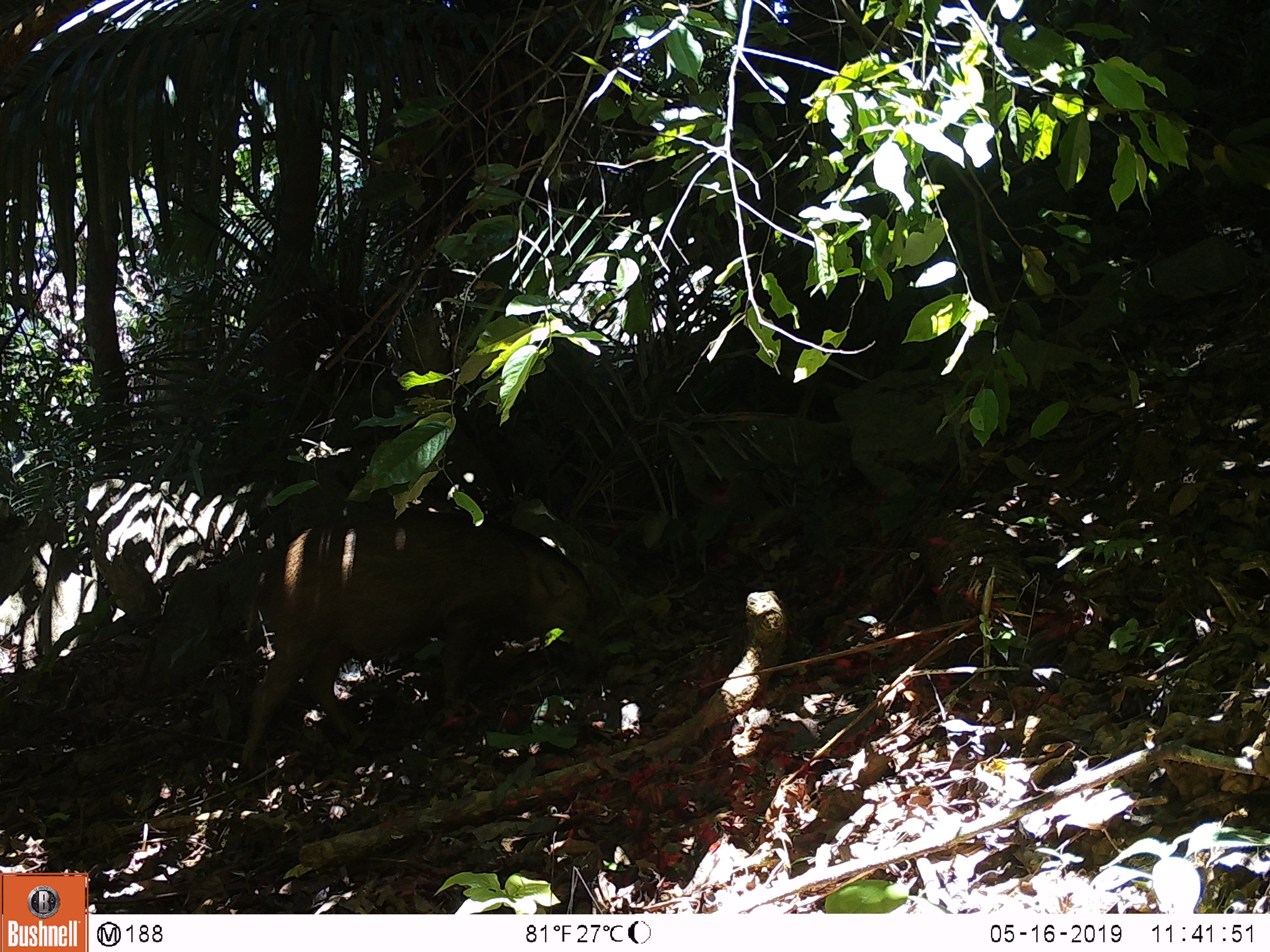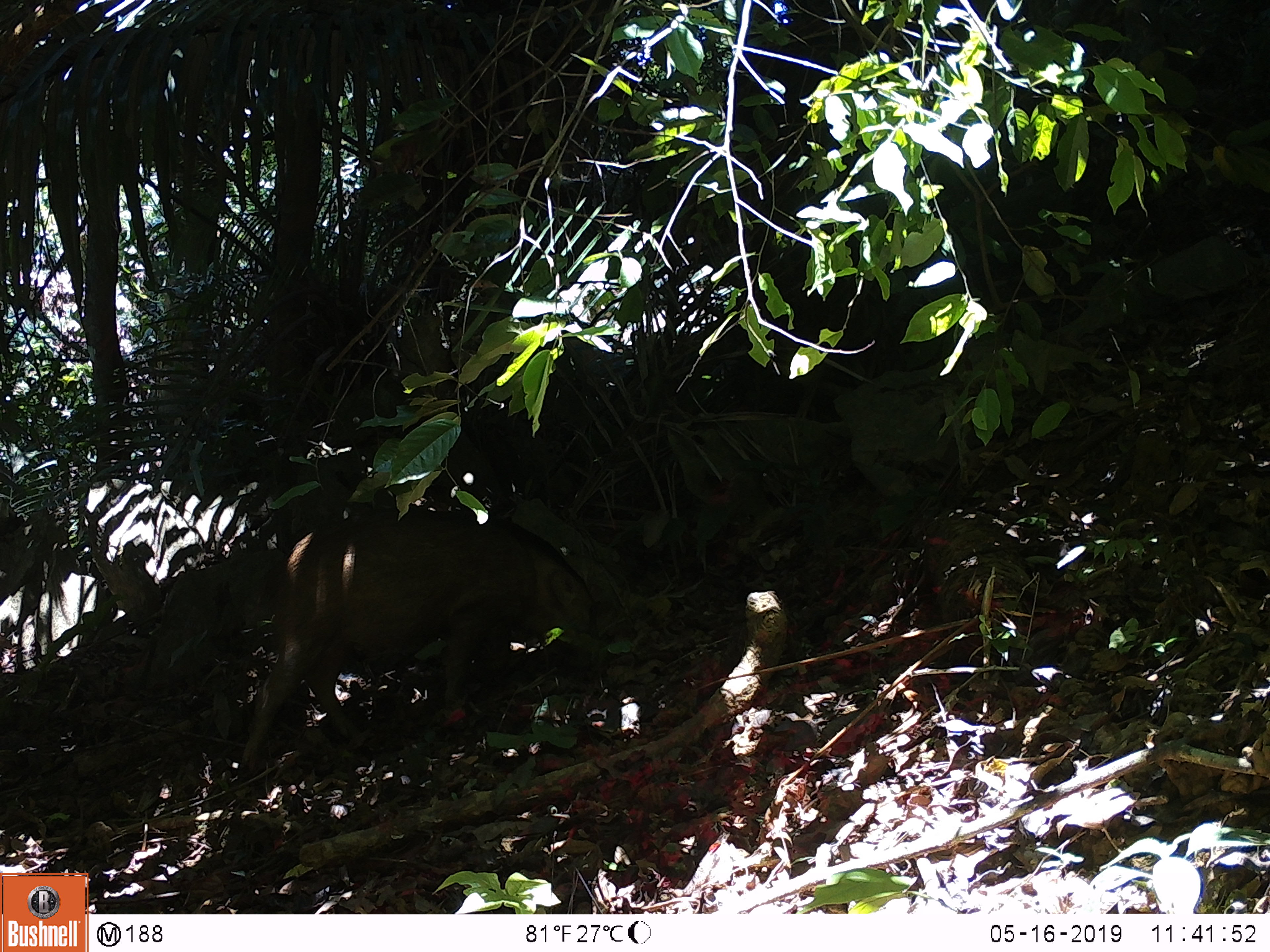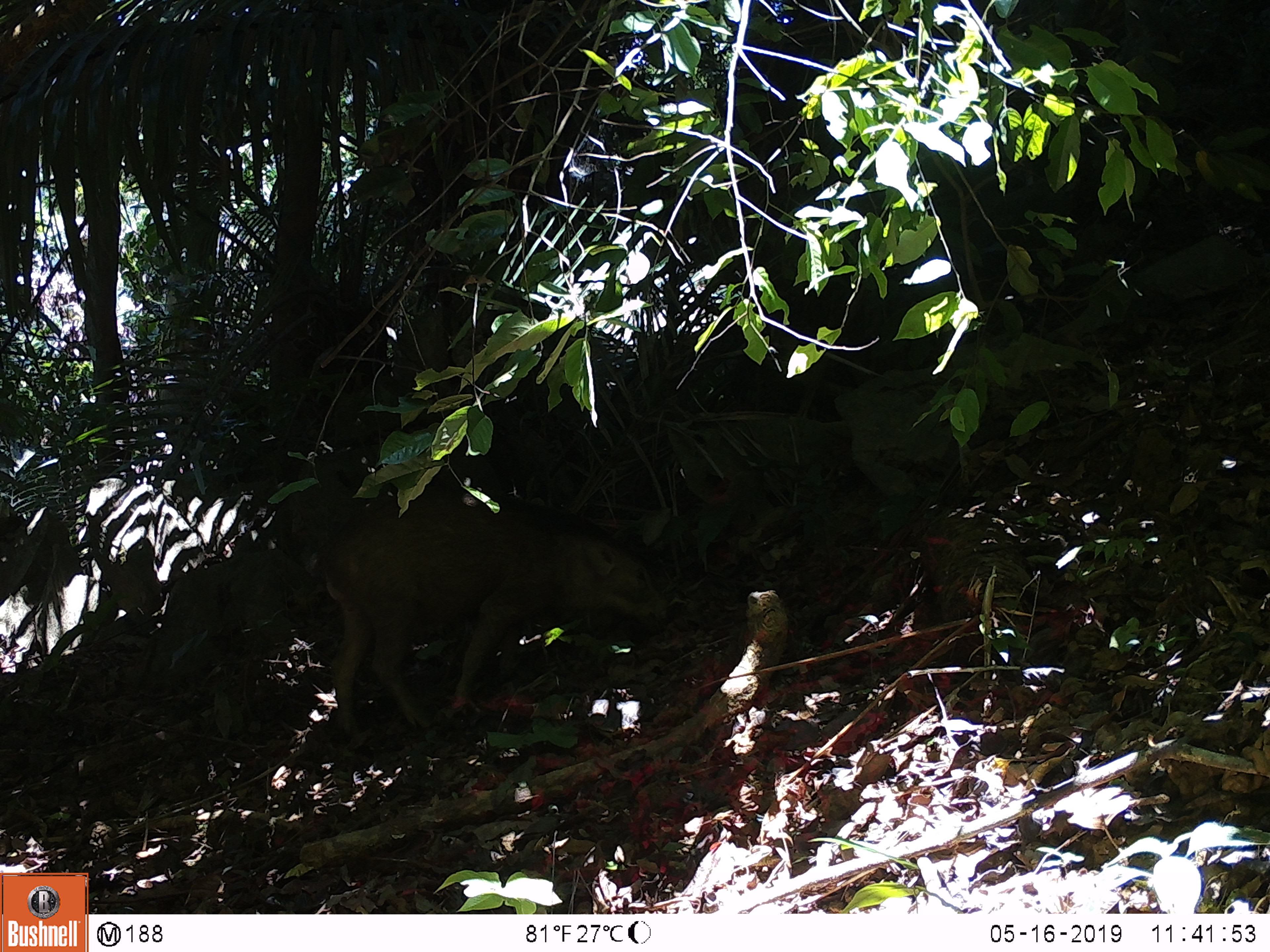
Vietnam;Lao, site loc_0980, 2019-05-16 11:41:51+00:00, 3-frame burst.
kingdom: Animalia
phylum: Chordata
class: Mammalia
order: Artiodactyla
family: Suidae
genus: Sus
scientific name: Sus scrofa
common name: eurasian wild pig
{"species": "eurasian wild pig (Sus scrofa)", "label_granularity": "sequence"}